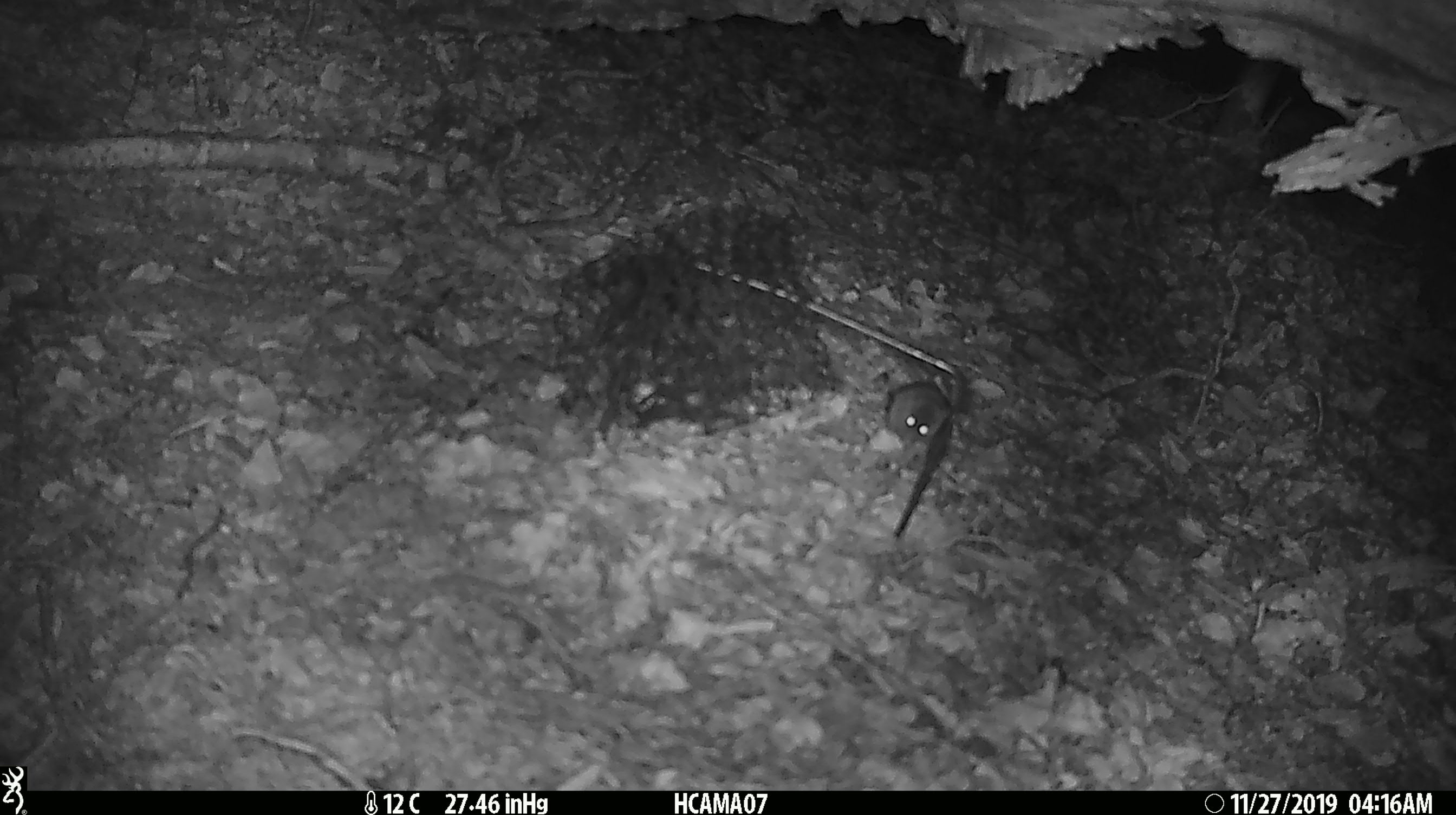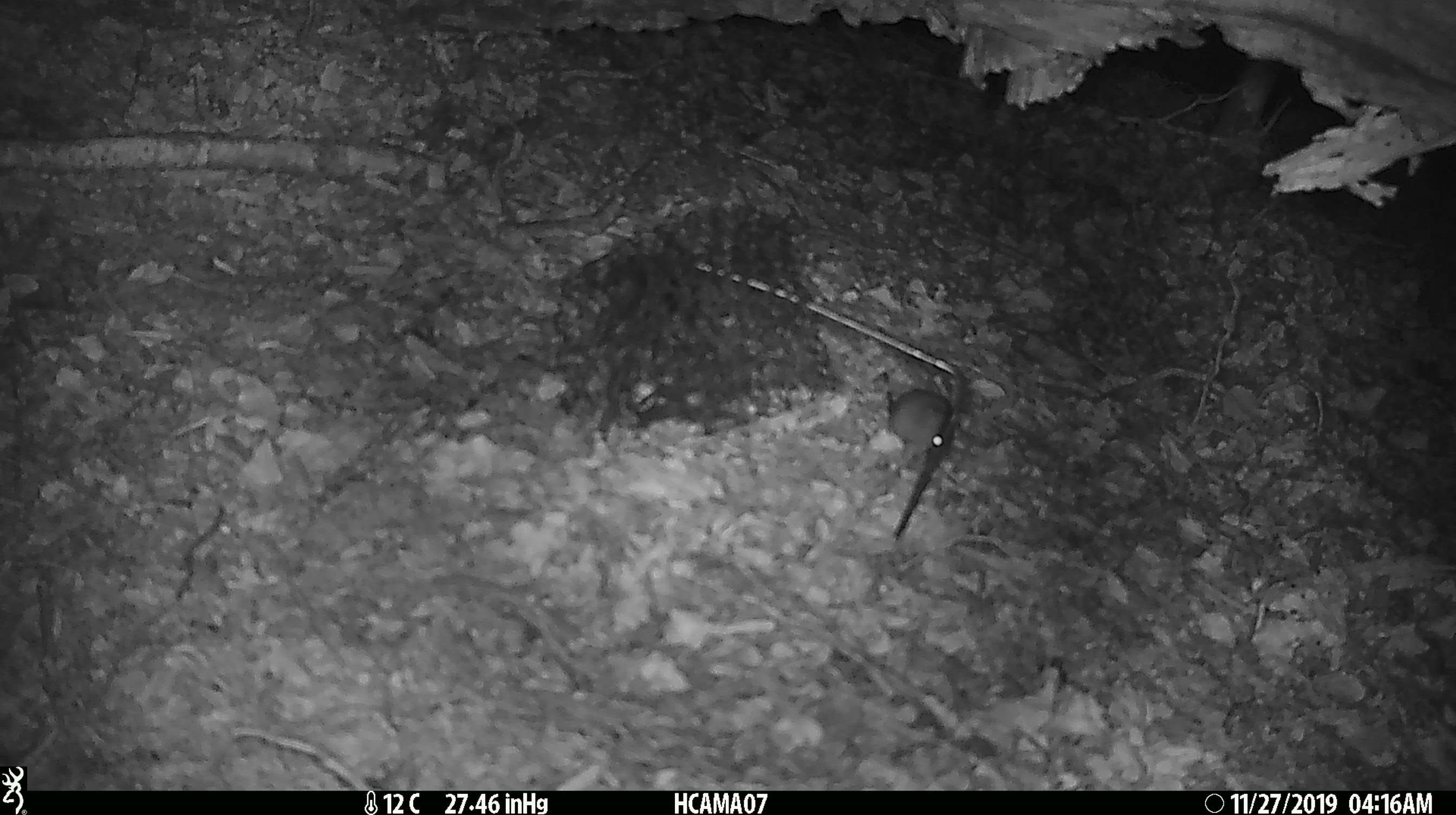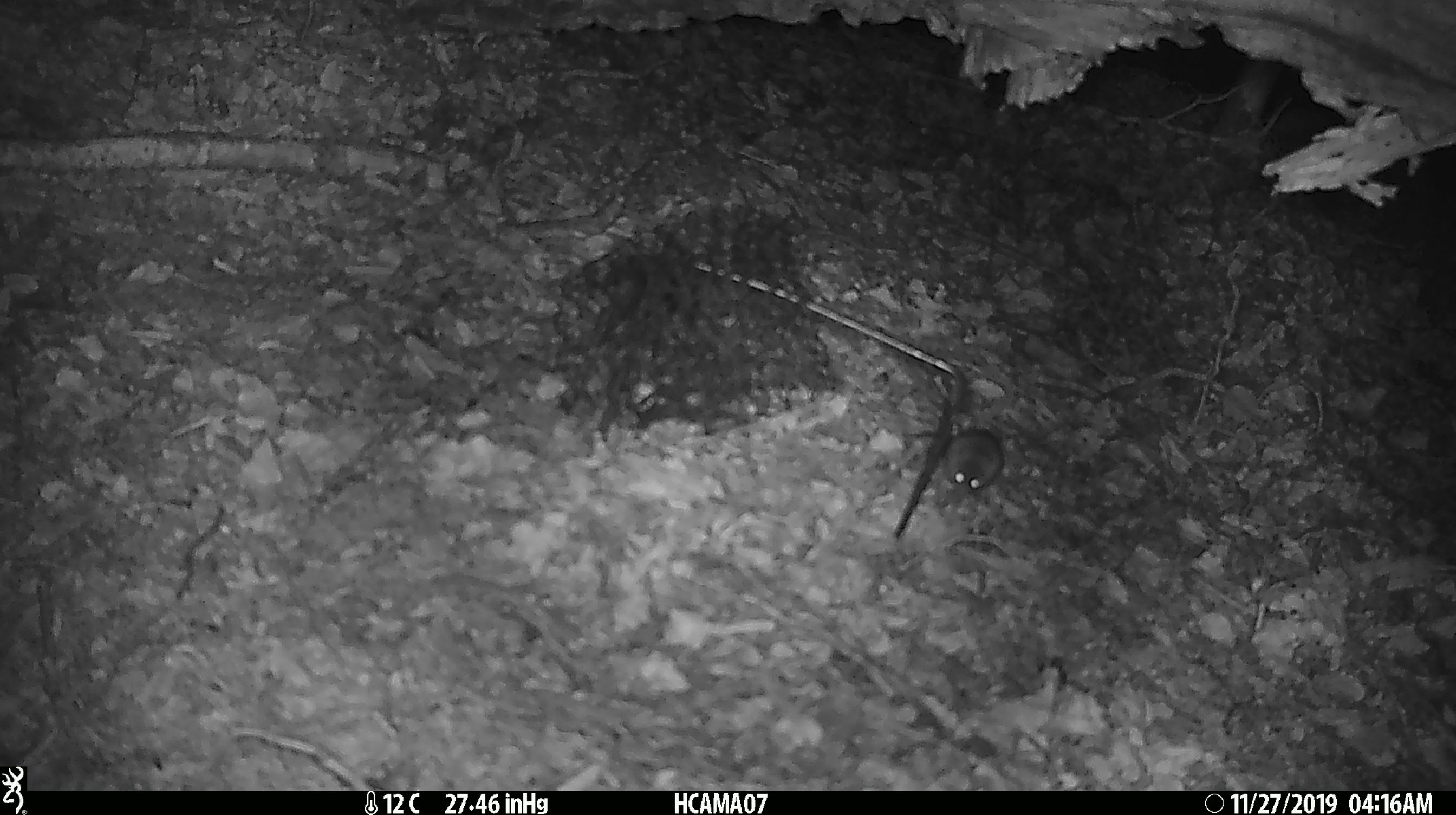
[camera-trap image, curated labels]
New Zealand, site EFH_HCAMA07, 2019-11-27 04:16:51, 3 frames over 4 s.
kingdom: Animalia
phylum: Chordata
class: Mammalia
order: Rodentia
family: Muridae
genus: Mus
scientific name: Mus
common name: mouse